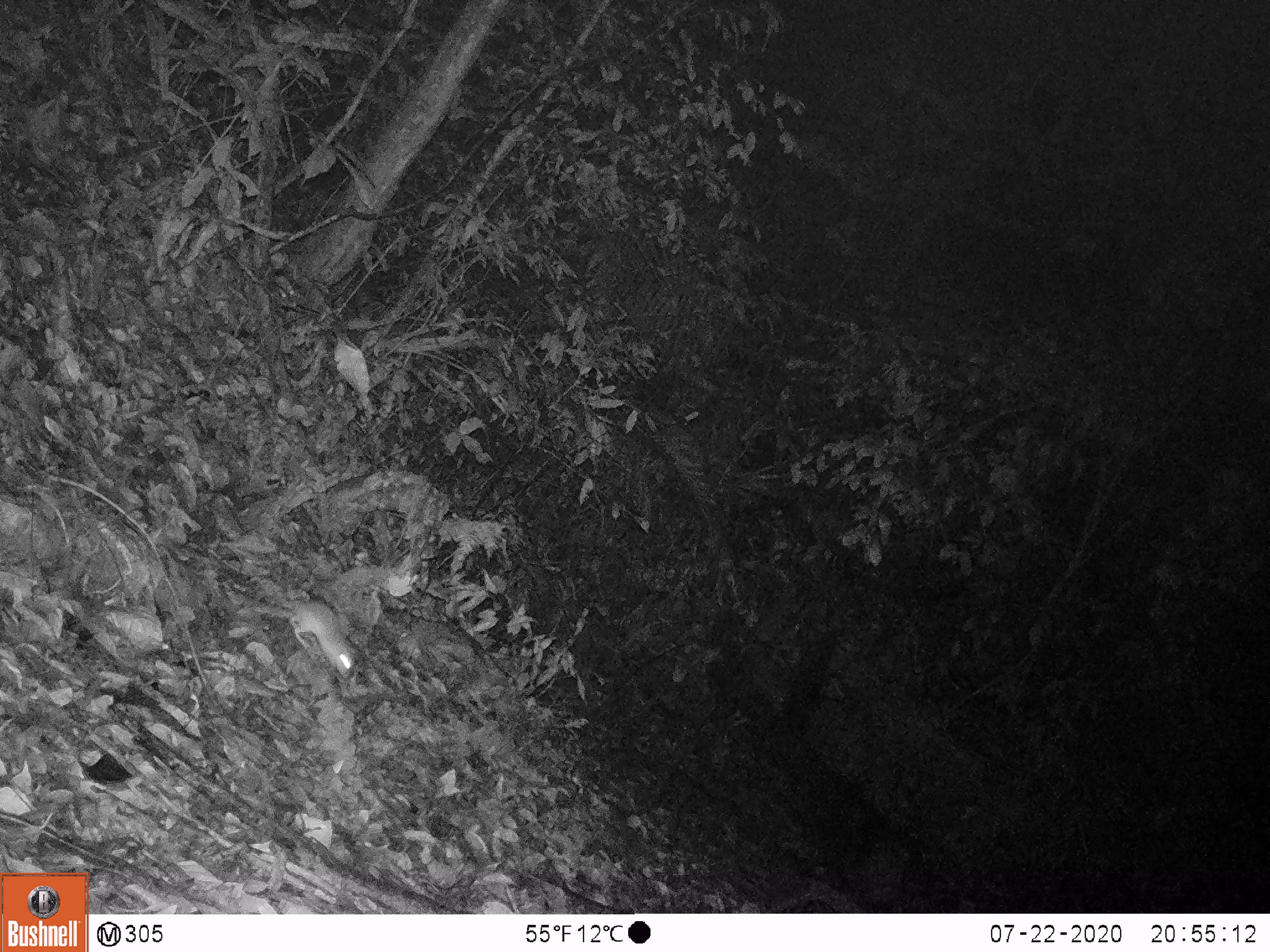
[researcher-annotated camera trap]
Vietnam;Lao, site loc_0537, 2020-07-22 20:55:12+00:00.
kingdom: Animalia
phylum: Chordata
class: Mammalia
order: Rodentia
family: Muridae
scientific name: Muridae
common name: old-world mice and rats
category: unidentified murid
Unidentified murid (old-world mice and rats) (Muridae). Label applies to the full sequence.